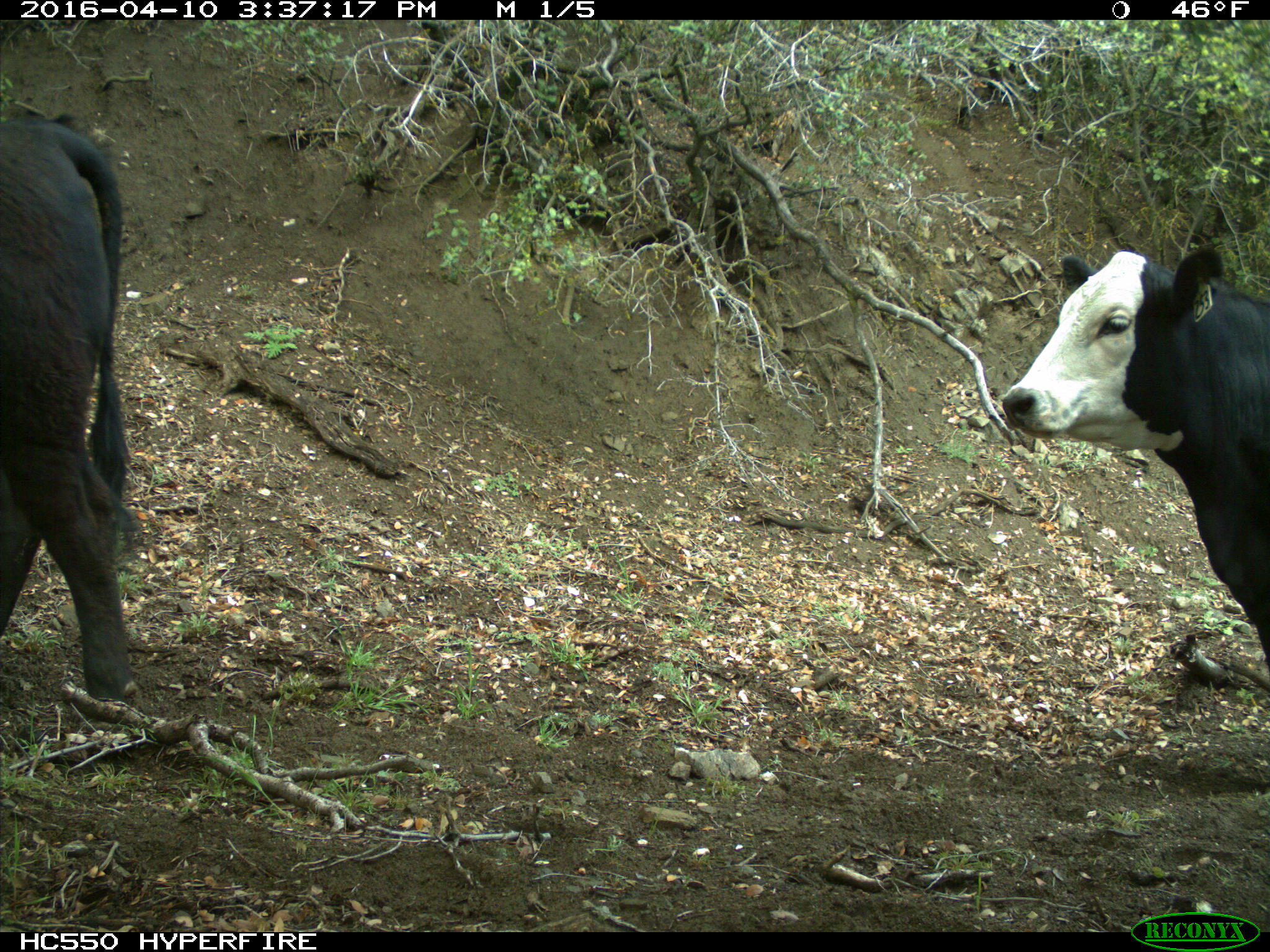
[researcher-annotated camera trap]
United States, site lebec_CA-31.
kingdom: Animalia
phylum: Chordata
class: Mammalia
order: Artiodactyla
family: Bovidae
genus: Bos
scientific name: Bos taurus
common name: domestic cow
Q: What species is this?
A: Bos taurus (domestic cow).